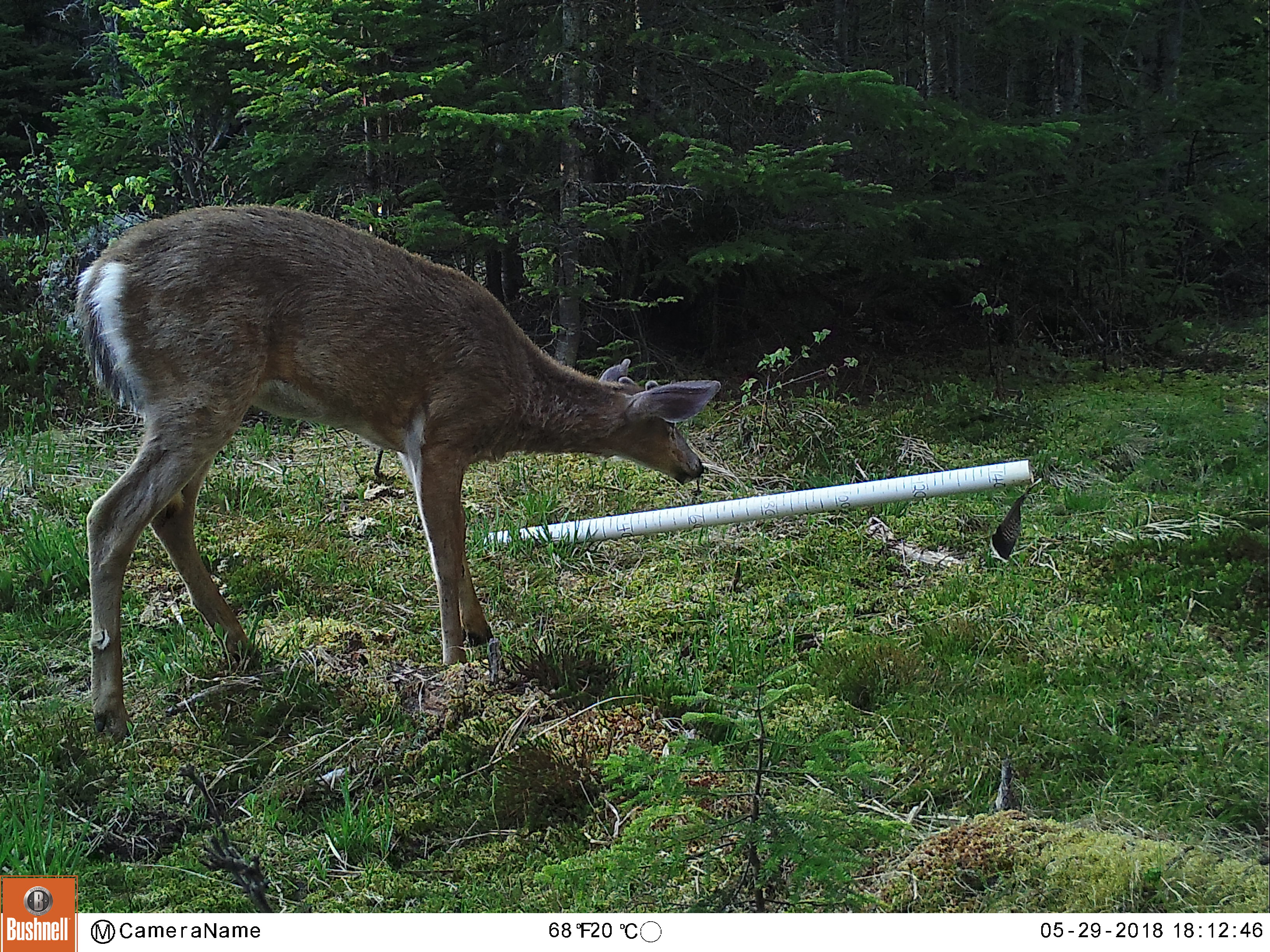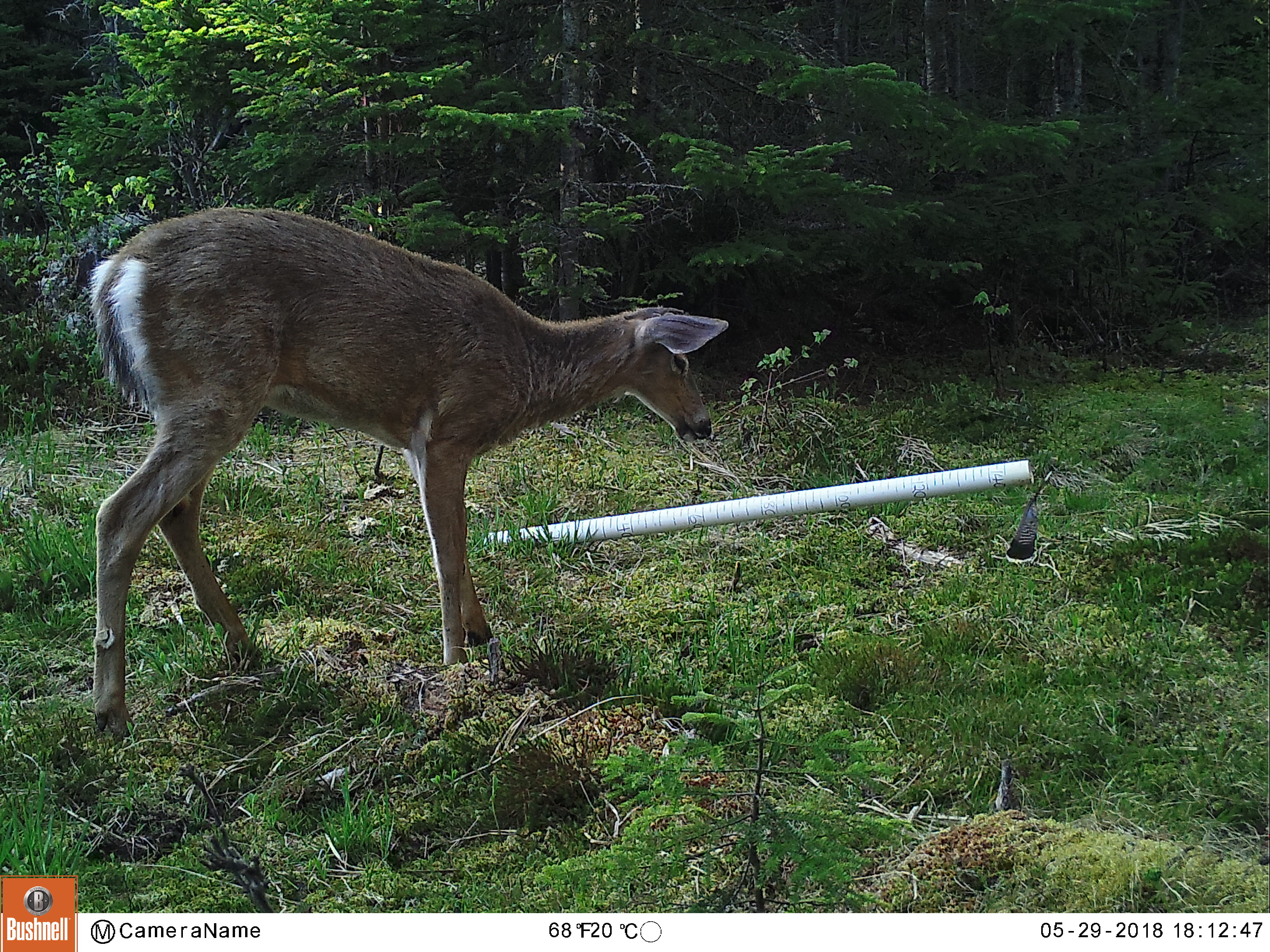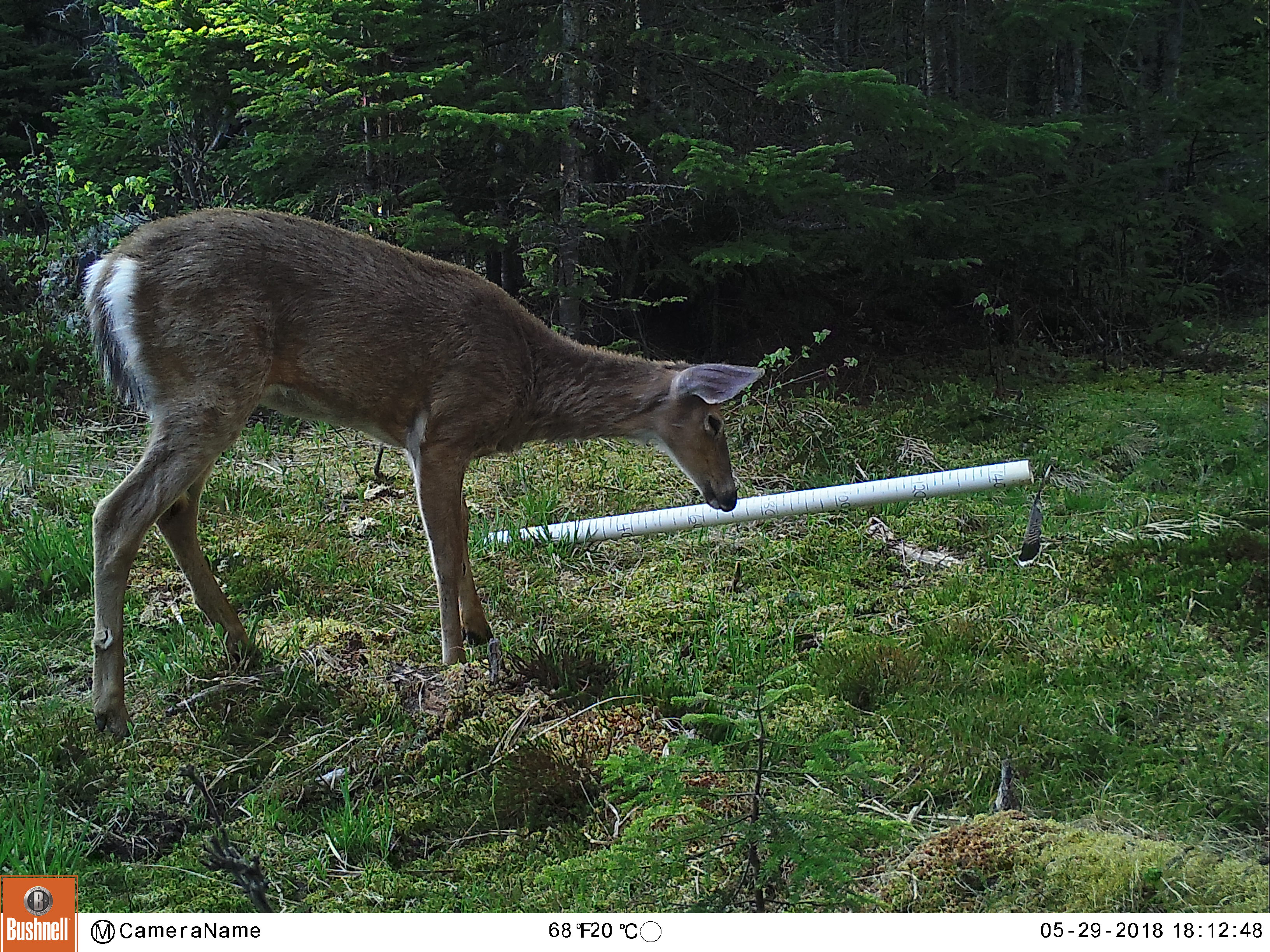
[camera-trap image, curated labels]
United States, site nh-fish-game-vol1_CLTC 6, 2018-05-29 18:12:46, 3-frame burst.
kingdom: Animalia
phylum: Chordata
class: Mammalia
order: Artiodactyla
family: Cervidae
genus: Odocoileus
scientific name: Odocoileus virginianus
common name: white-tailed deer